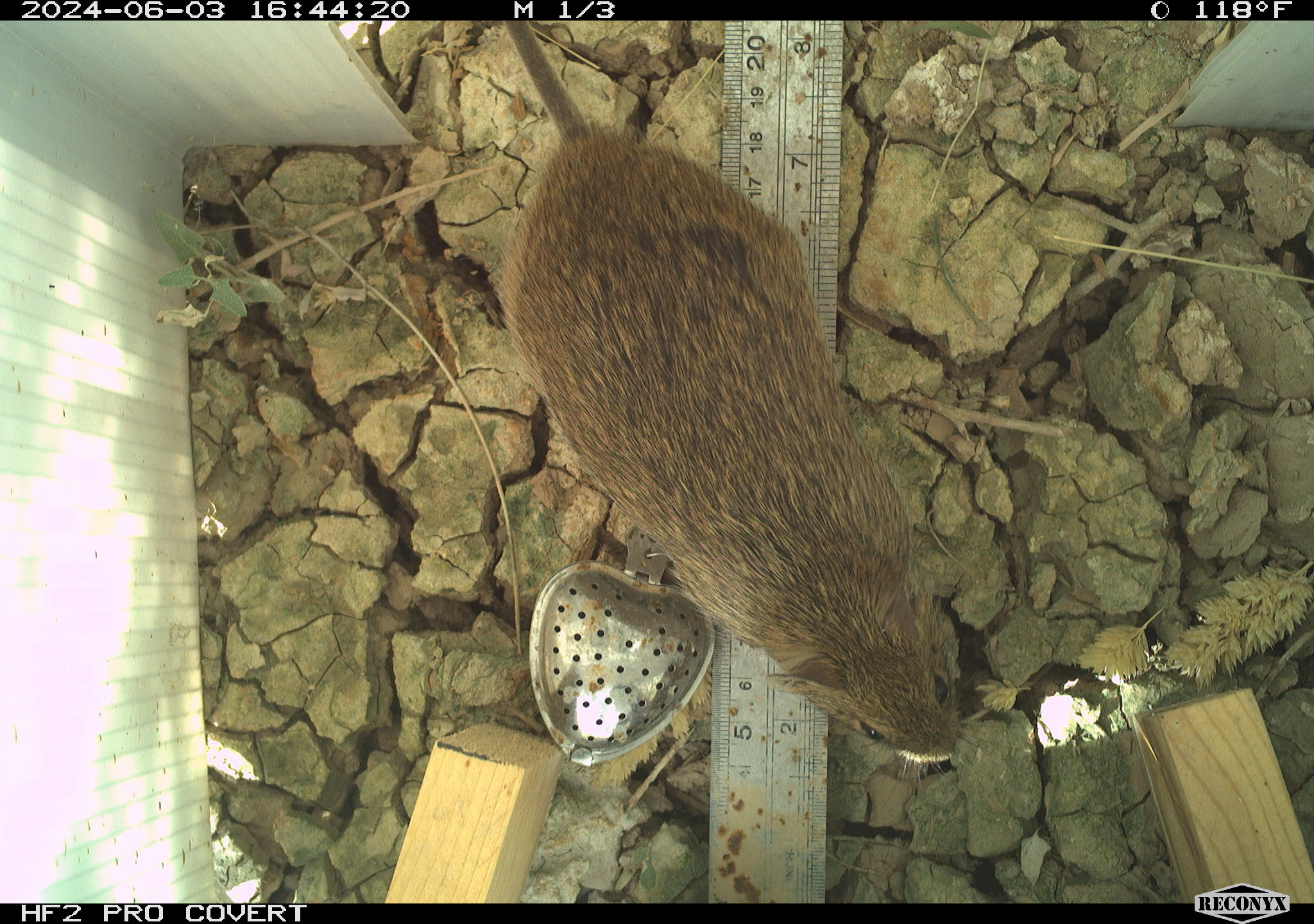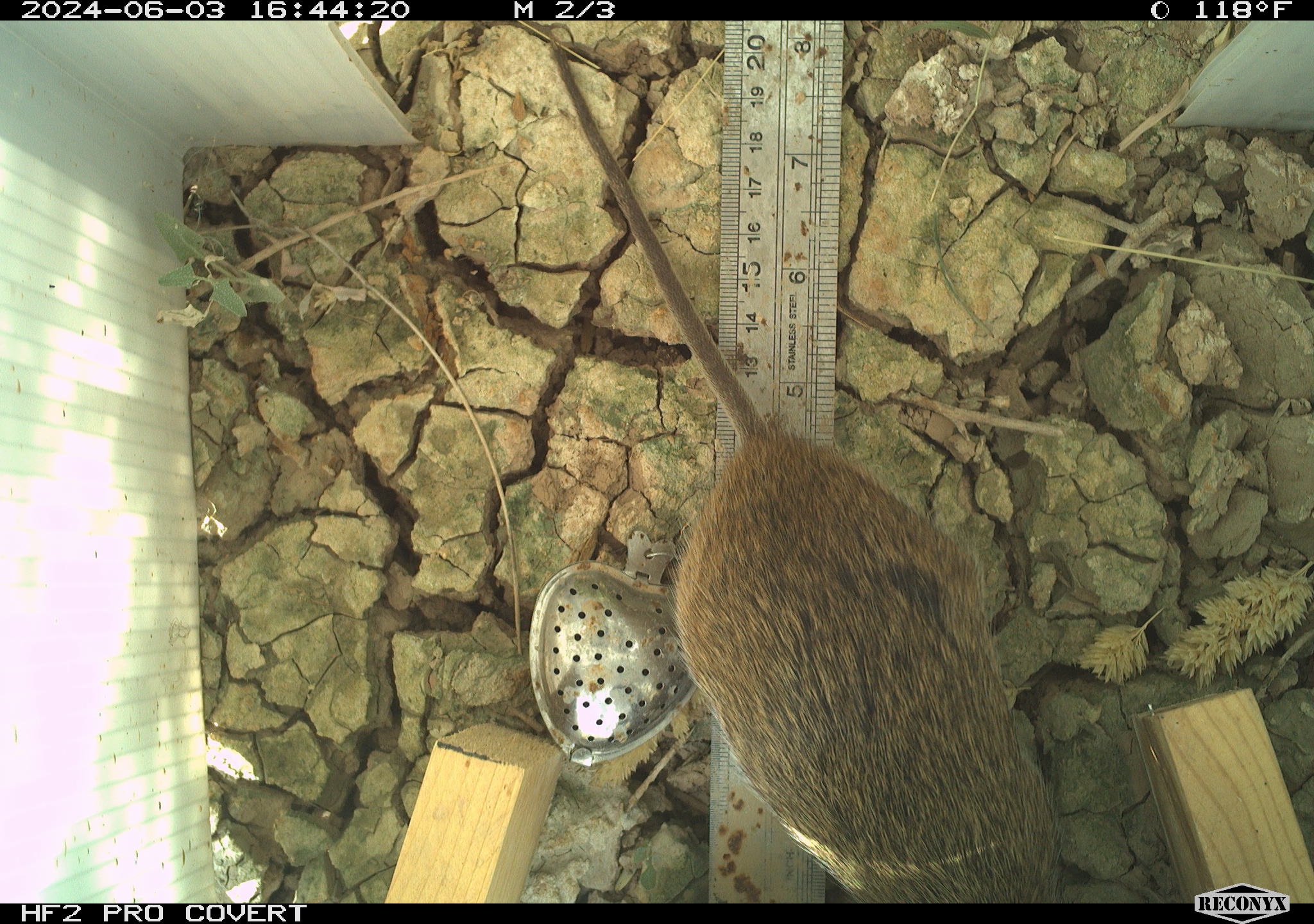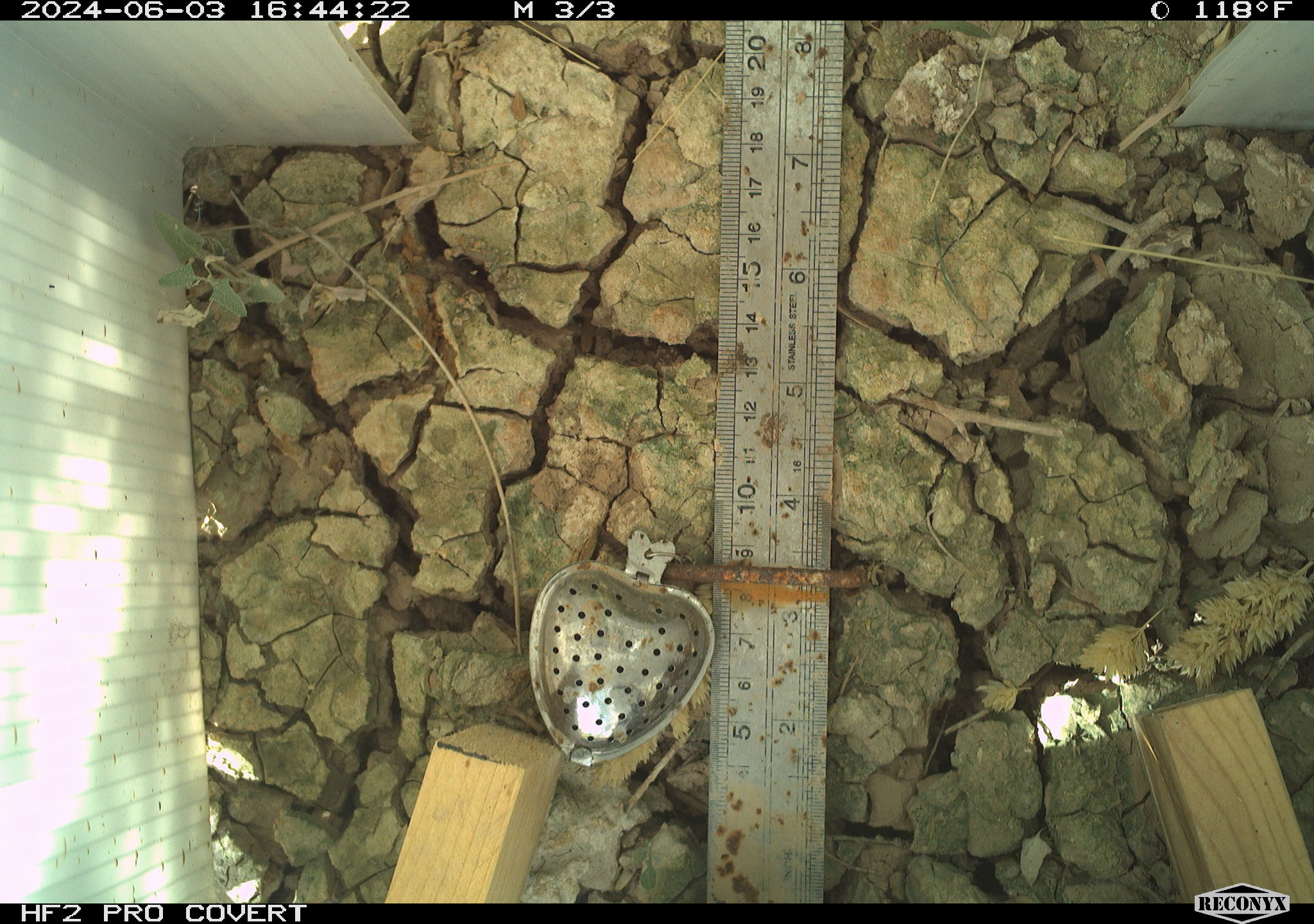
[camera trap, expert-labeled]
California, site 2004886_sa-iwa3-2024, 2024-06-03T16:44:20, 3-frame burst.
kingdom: Animalia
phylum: Chordata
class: Mammalia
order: Rodentia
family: Cricetidae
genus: Sigmodon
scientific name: Sigmodon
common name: cotton rat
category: sigmodon species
Sigmodon species (cotton rat) (Sigmodon).